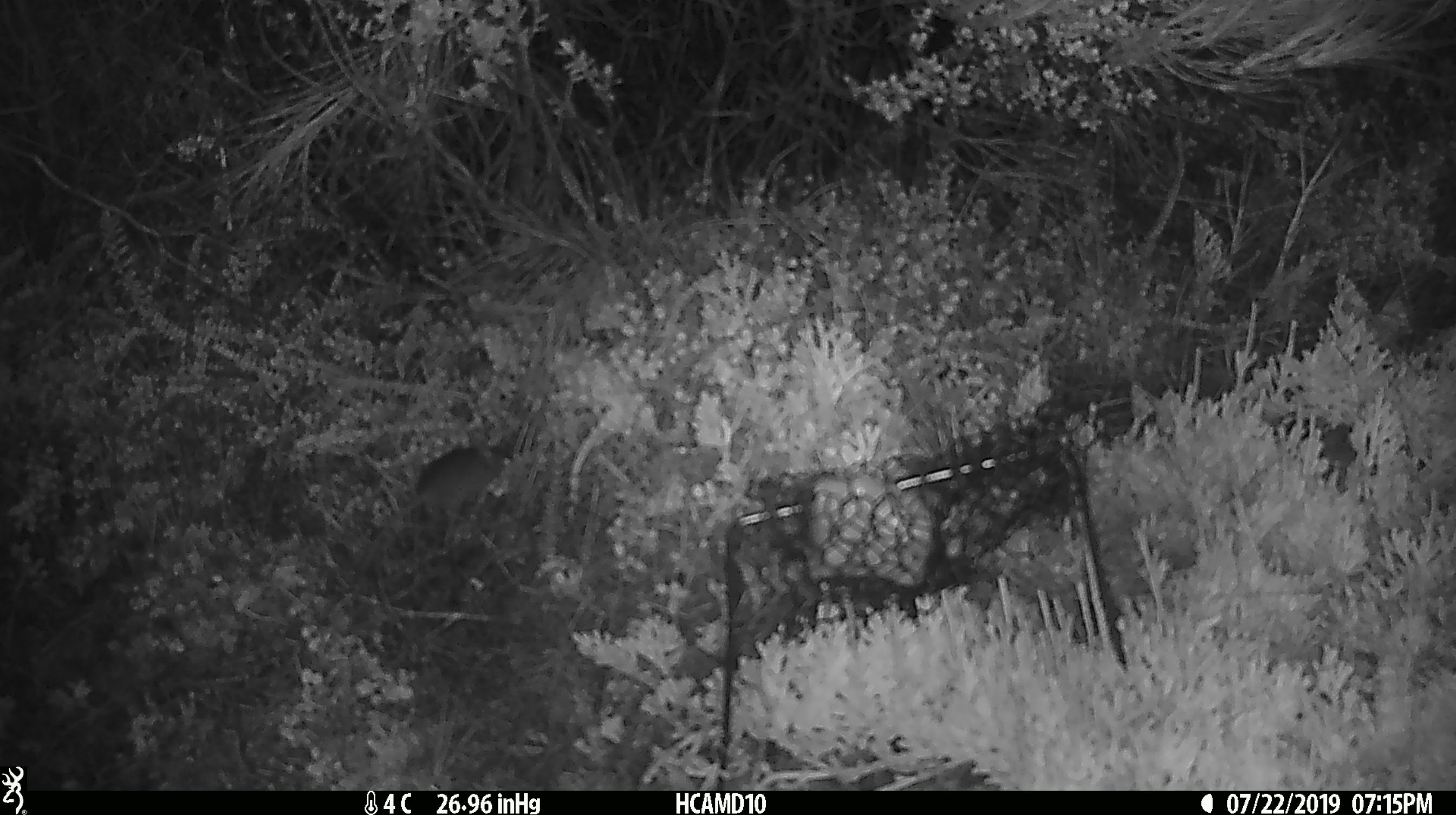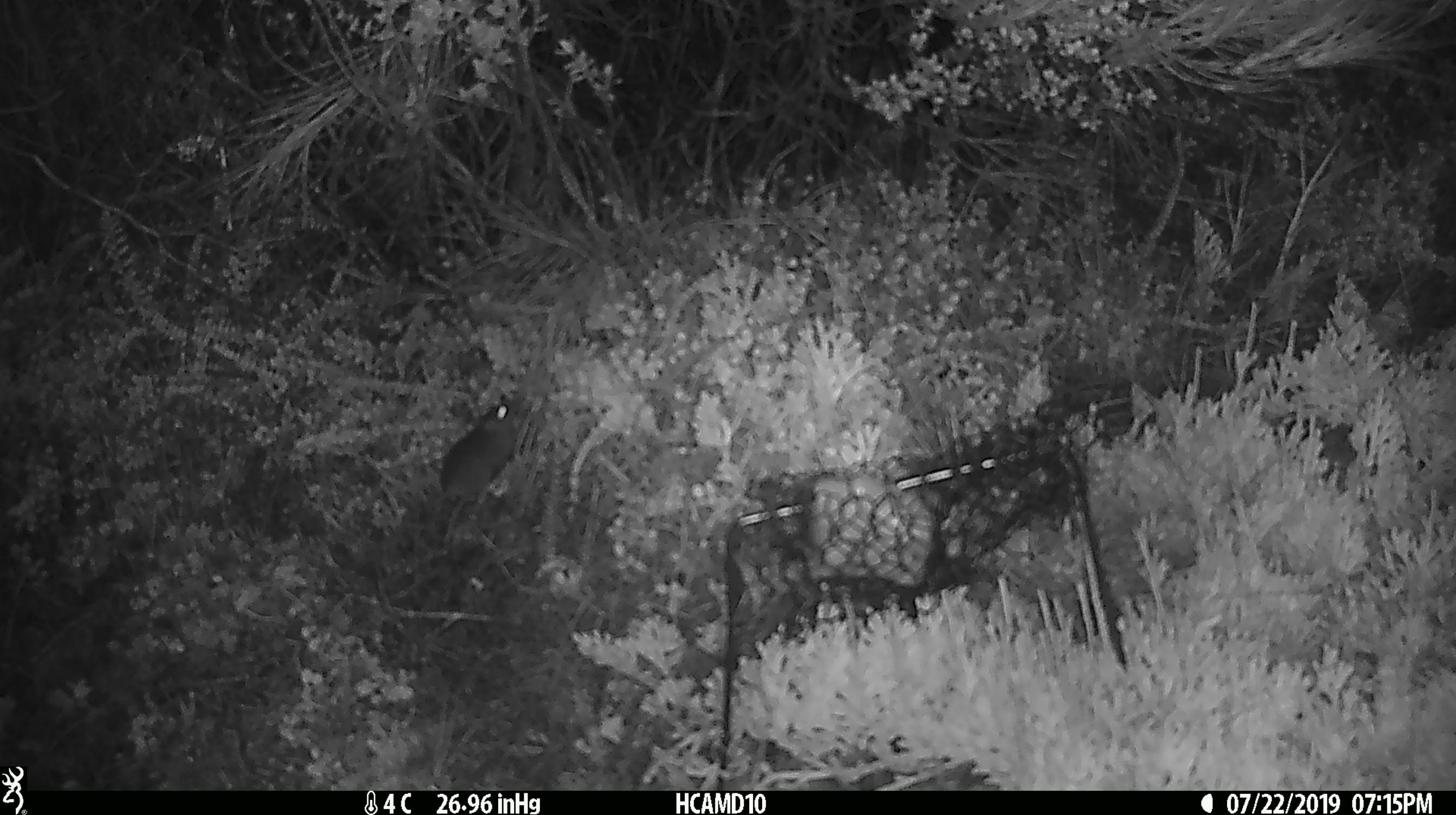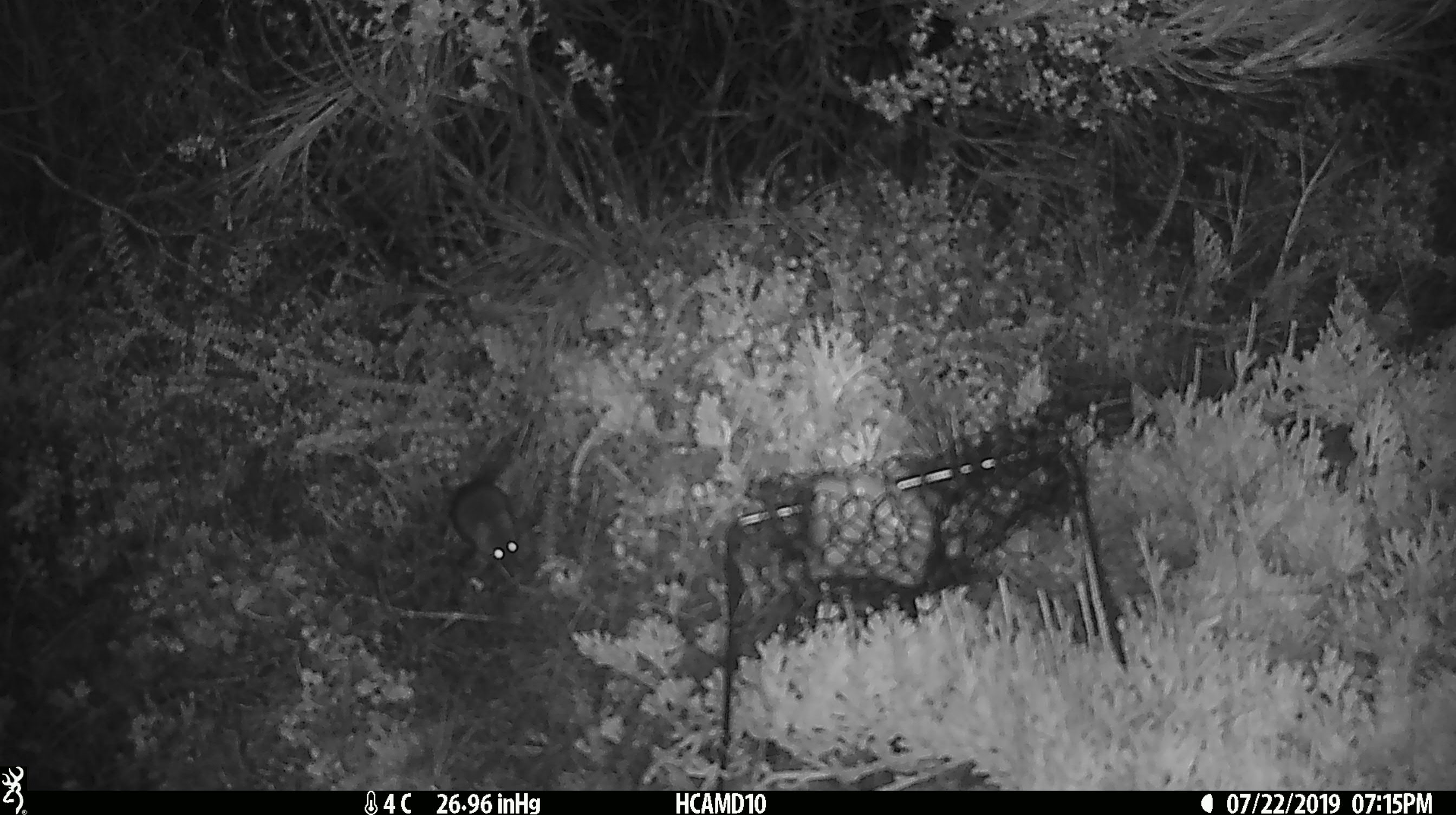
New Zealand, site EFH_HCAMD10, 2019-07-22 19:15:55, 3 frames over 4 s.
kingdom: Animalia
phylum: Chordata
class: Mammalia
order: Rodentia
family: Muridae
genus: Mus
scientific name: Mus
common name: mouse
Mouse (Mus).